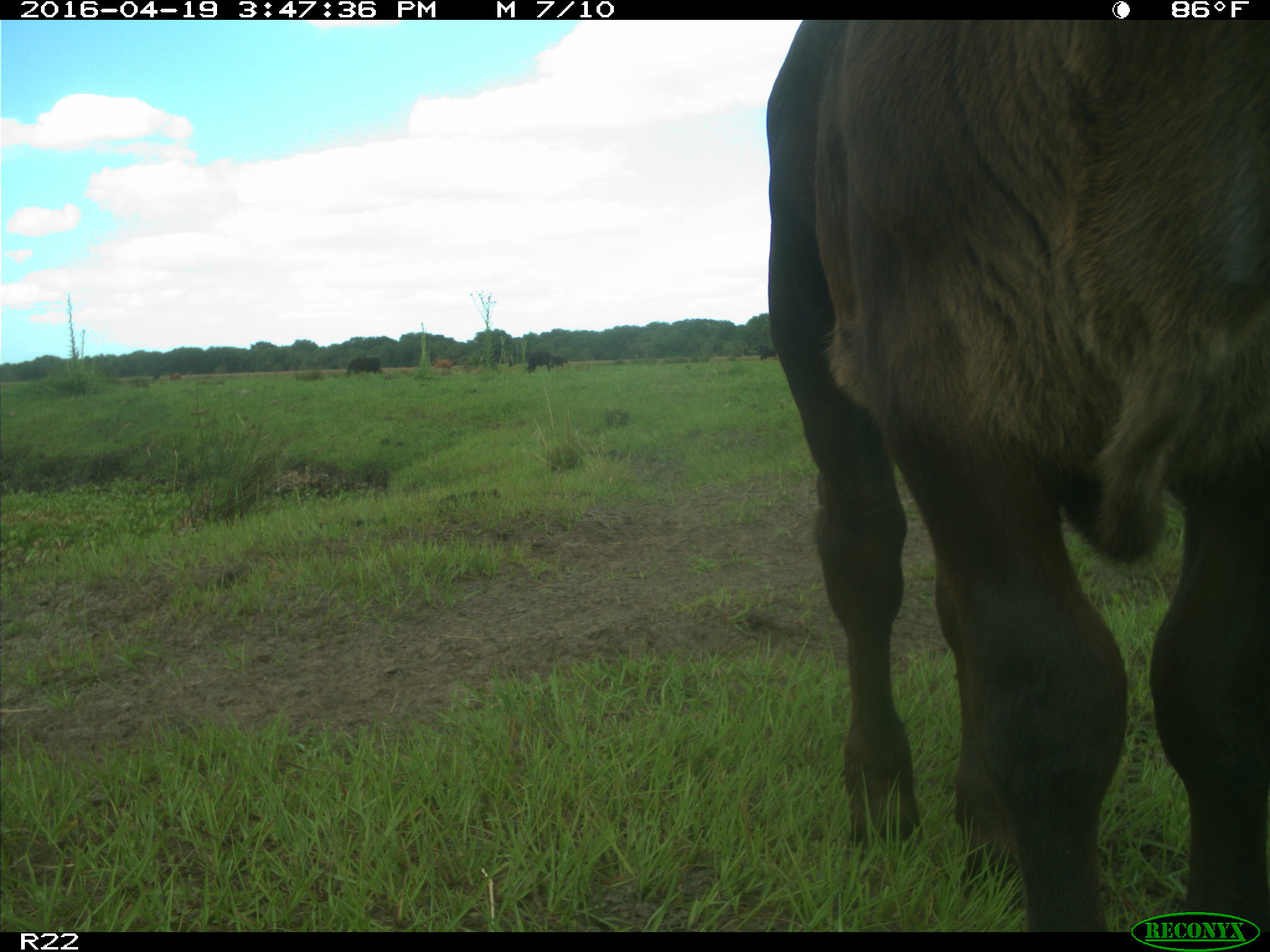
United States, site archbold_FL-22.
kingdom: Animalia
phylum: Chordata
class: Mammalia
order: Artiodactyla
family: Bovidae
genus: Bos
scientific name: Bos taurus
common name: domestic cow